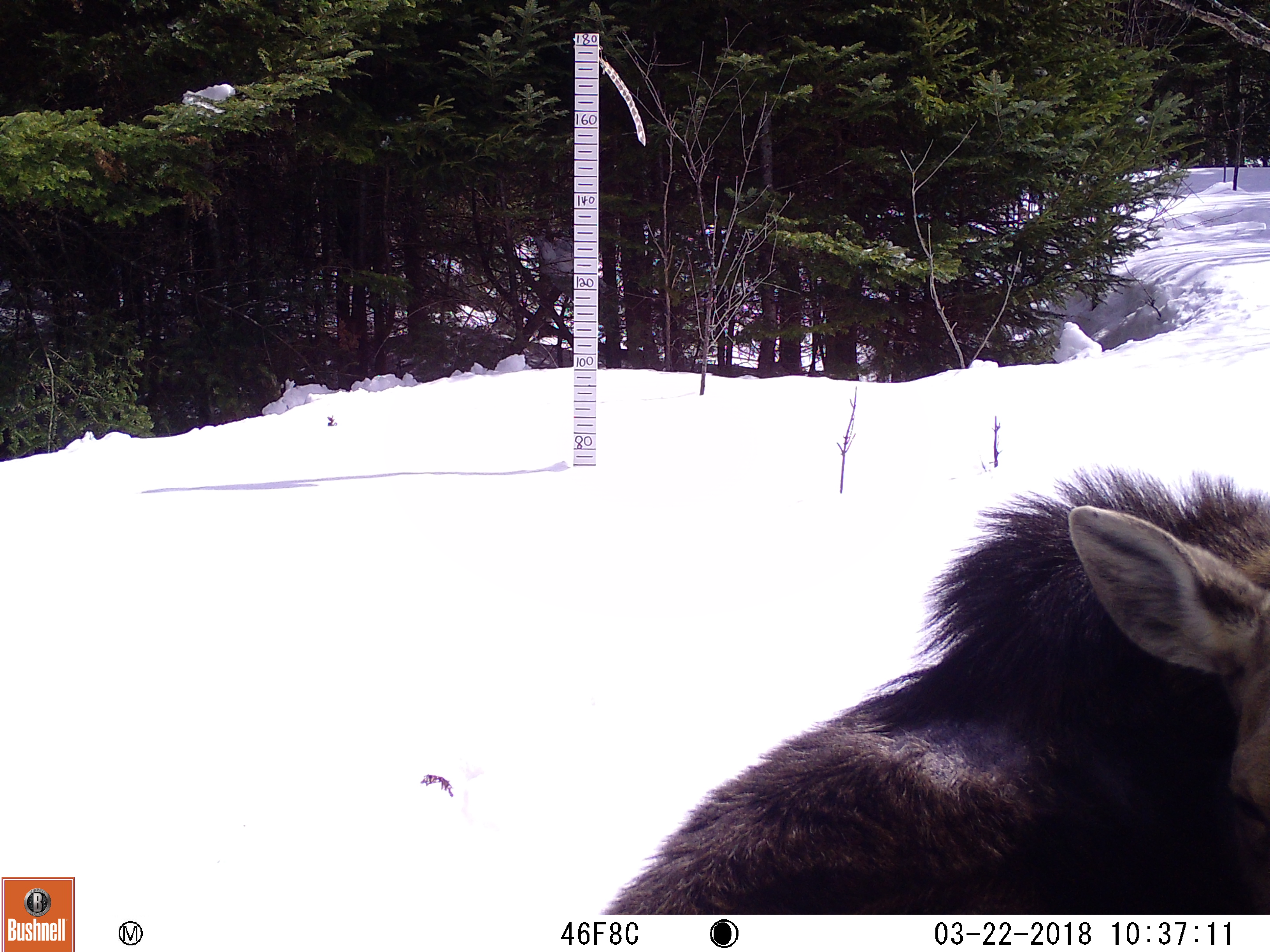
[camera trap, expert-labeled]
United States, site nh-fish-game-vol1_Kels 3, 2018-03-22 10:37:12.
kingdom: Animalia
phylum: Chordata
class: Mammalia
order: Artiodactyla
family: Cervidae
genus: Alces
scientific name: Alces alces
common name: moose